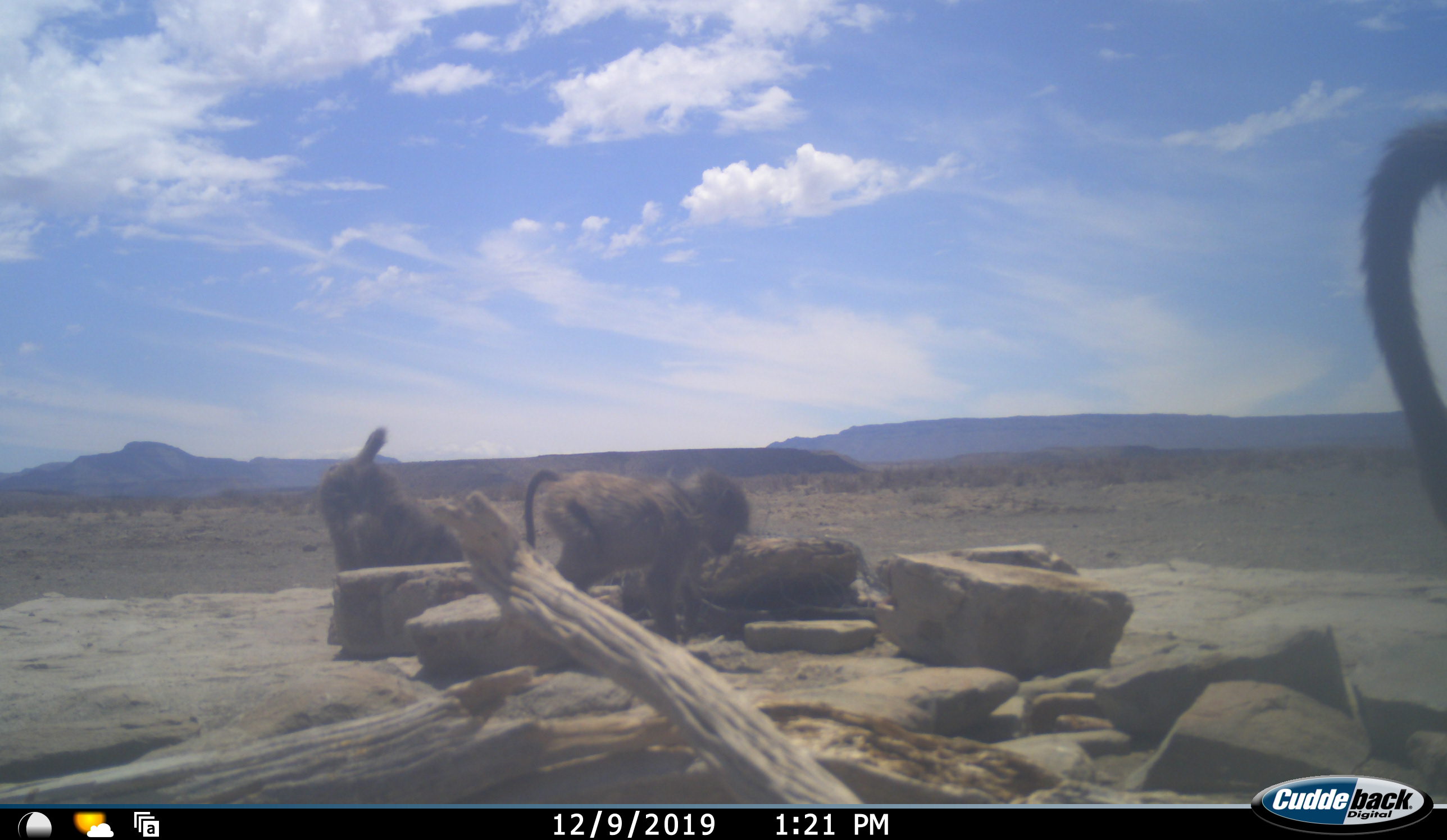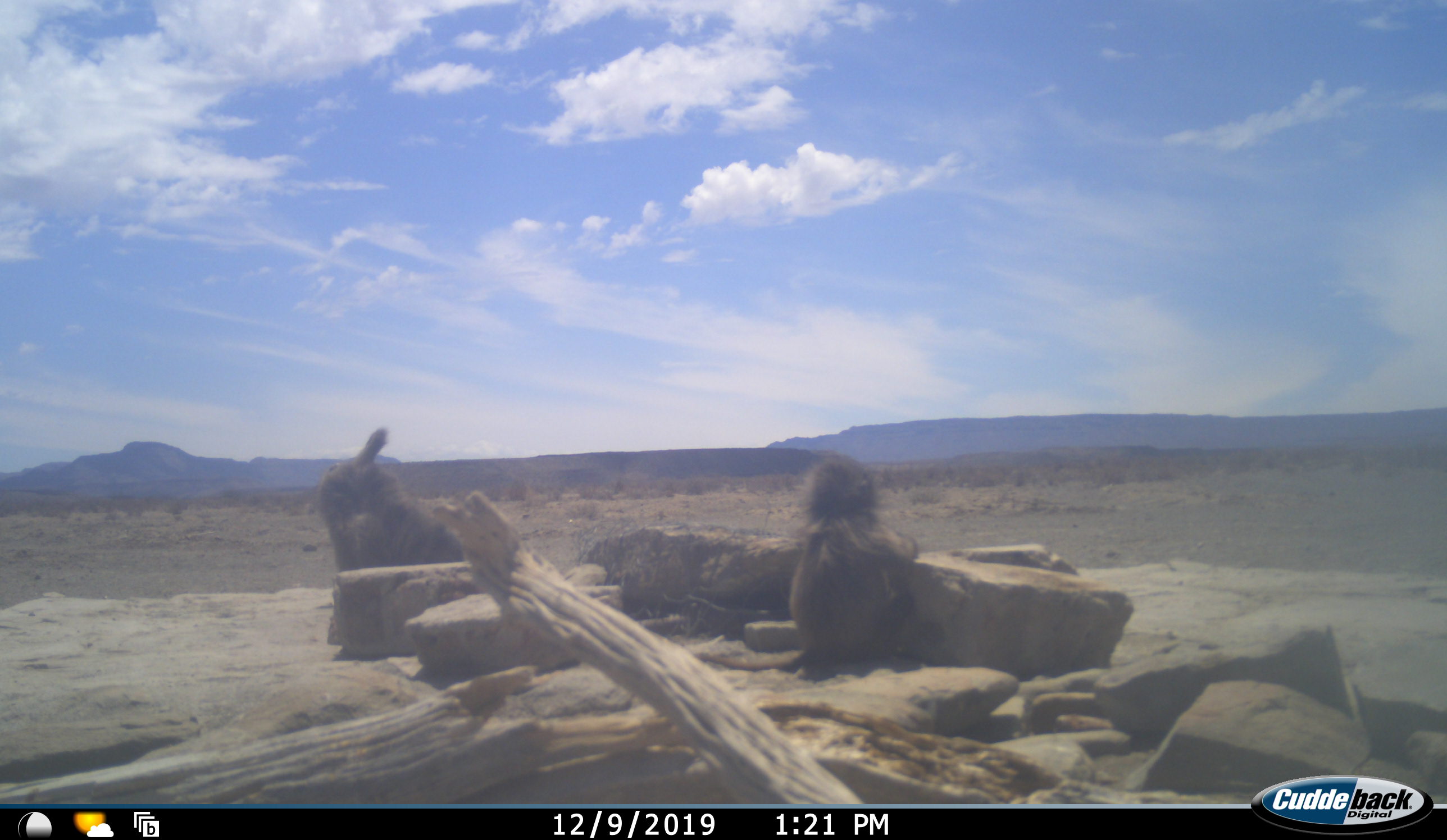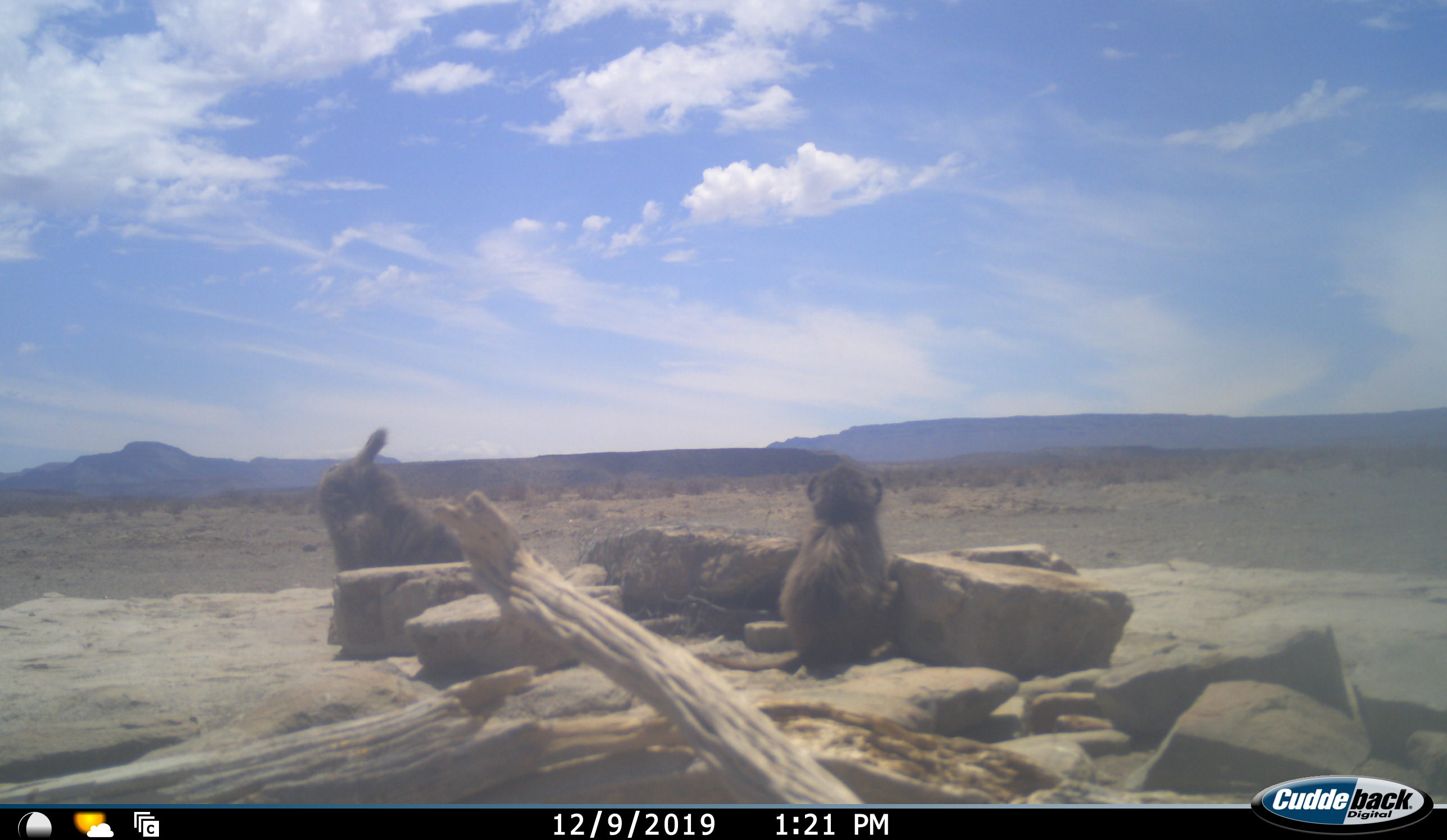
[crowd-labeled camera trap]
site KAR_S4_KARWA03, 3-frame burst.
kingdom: Animalia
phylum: Chordata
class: Mammalia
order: Primates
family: Cercopithecidae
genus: Papio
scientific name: Papio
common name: baboon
Baboon (Papio), count 3. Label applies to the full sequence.